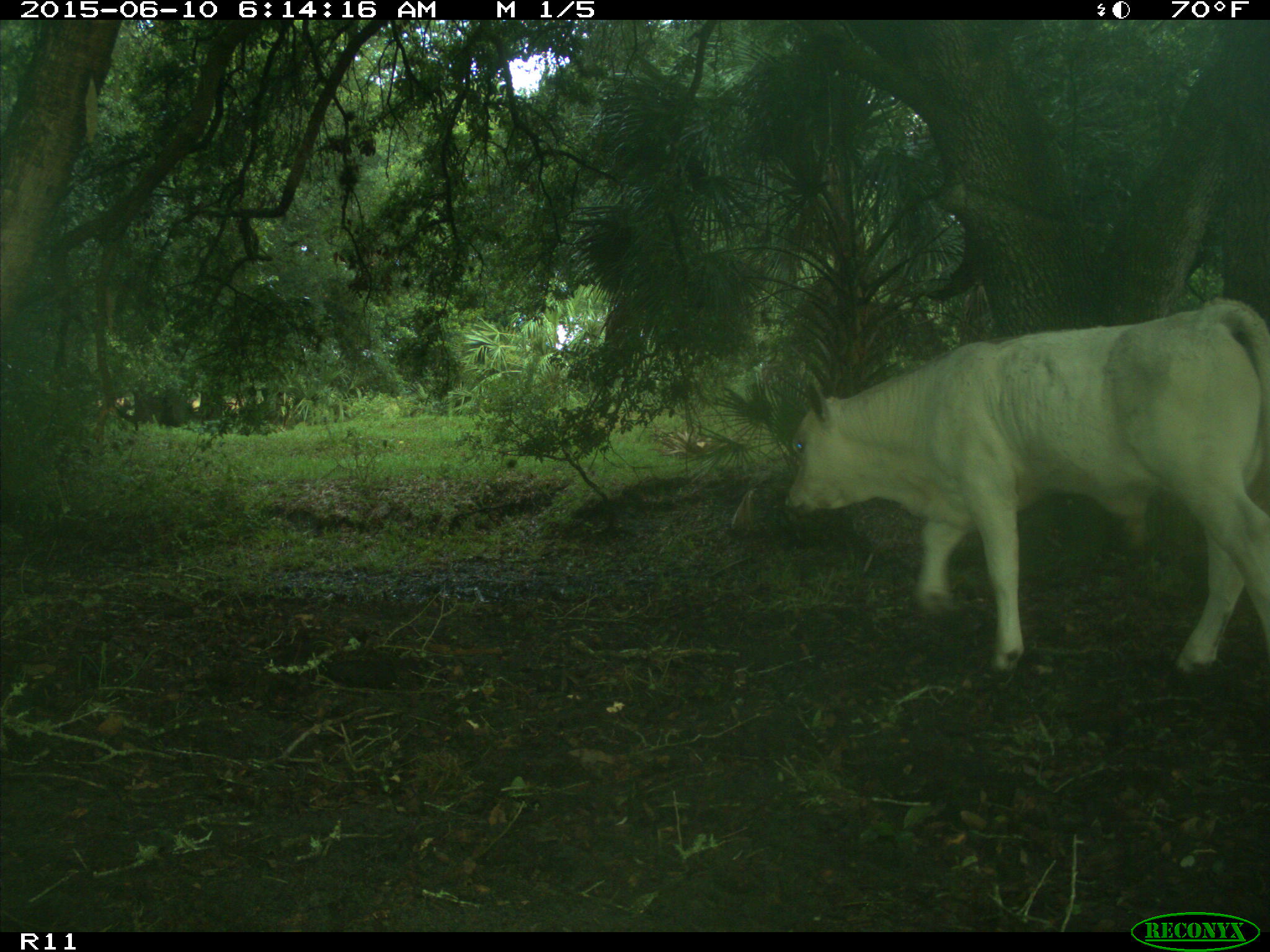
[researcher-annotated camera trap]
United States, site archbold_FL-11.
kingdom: Animalia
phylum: Chordata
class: Mammalia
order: Artiodactyla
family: Bovidae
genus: Bos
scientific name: Bos taurus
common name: domestic cow